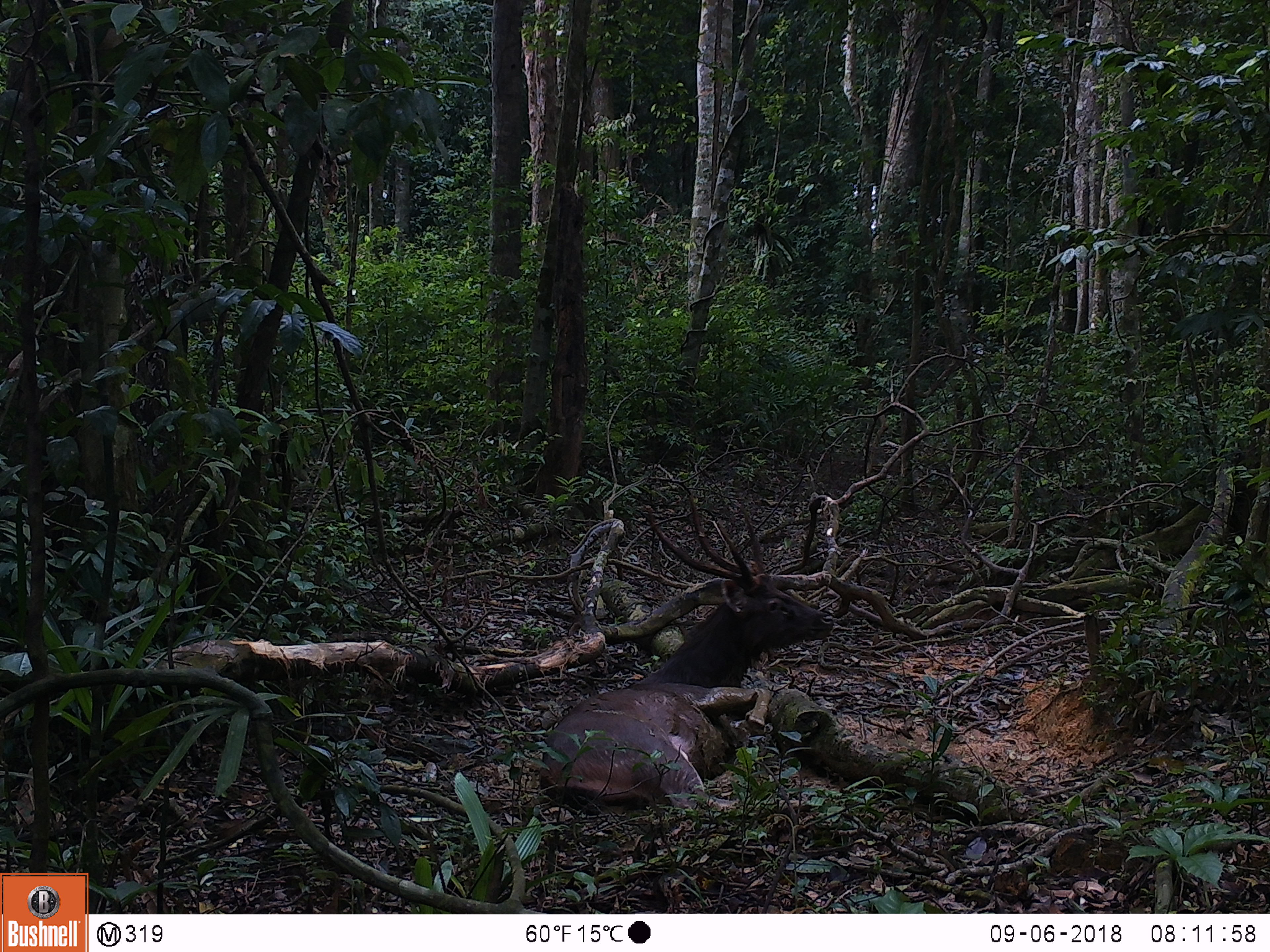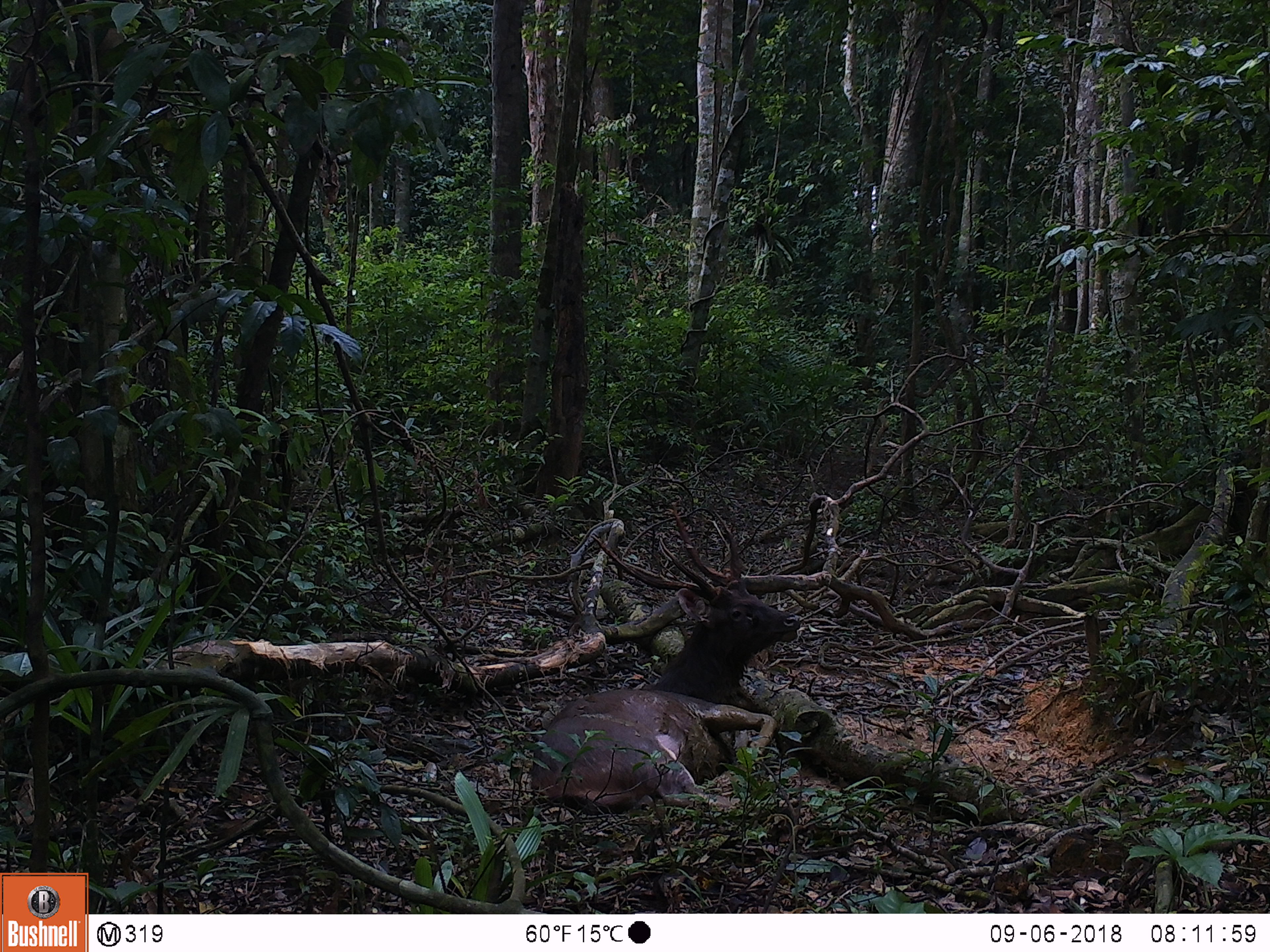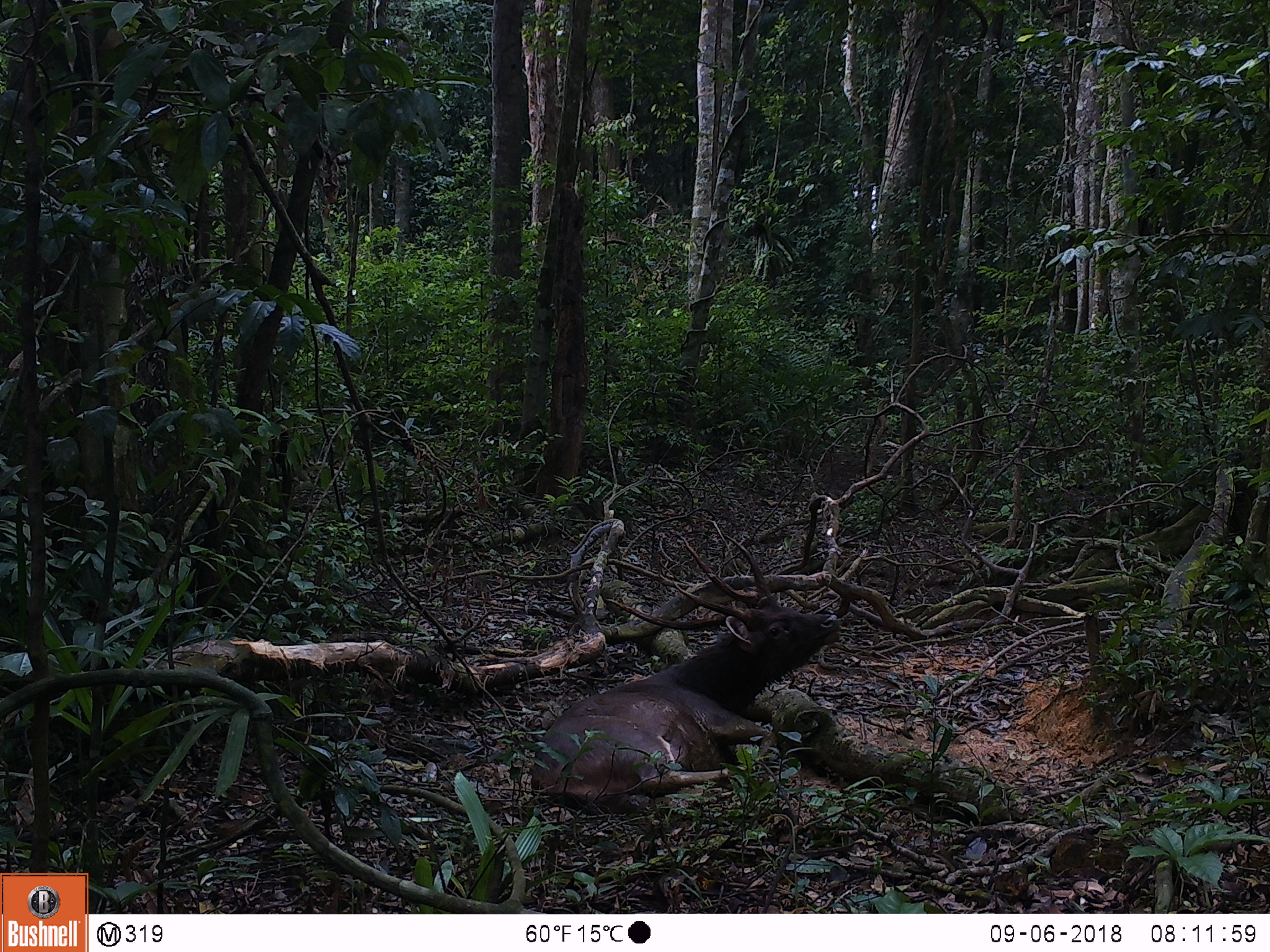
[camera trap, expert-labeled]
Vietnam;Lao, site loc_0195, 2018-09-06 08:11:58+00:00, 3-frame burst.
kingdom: Animalia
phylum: Chordata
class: Mammalia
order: Artiodactyla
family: Cervidae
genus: Rusa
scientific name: Rusa unicolor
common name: sambar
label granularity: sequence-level